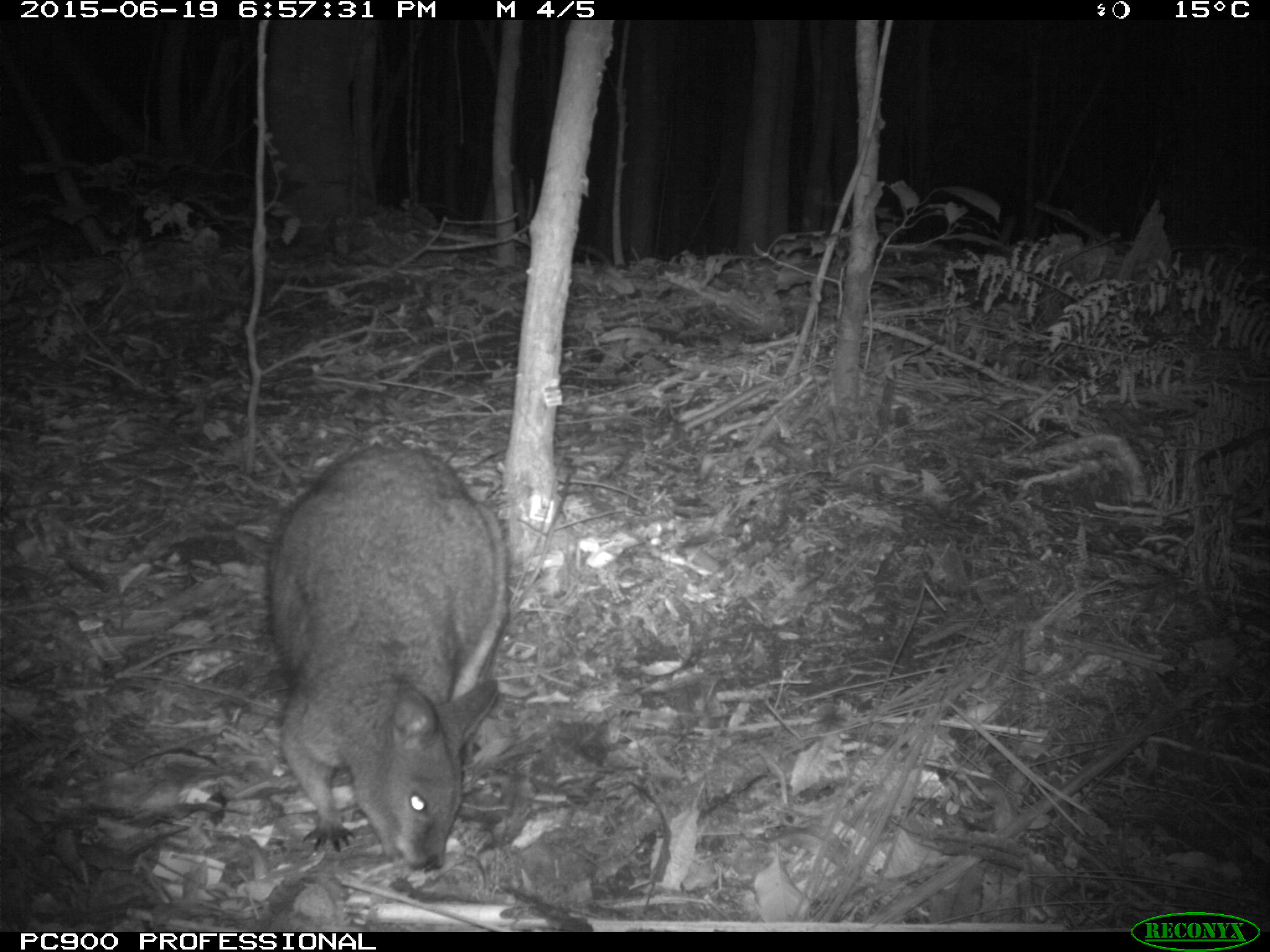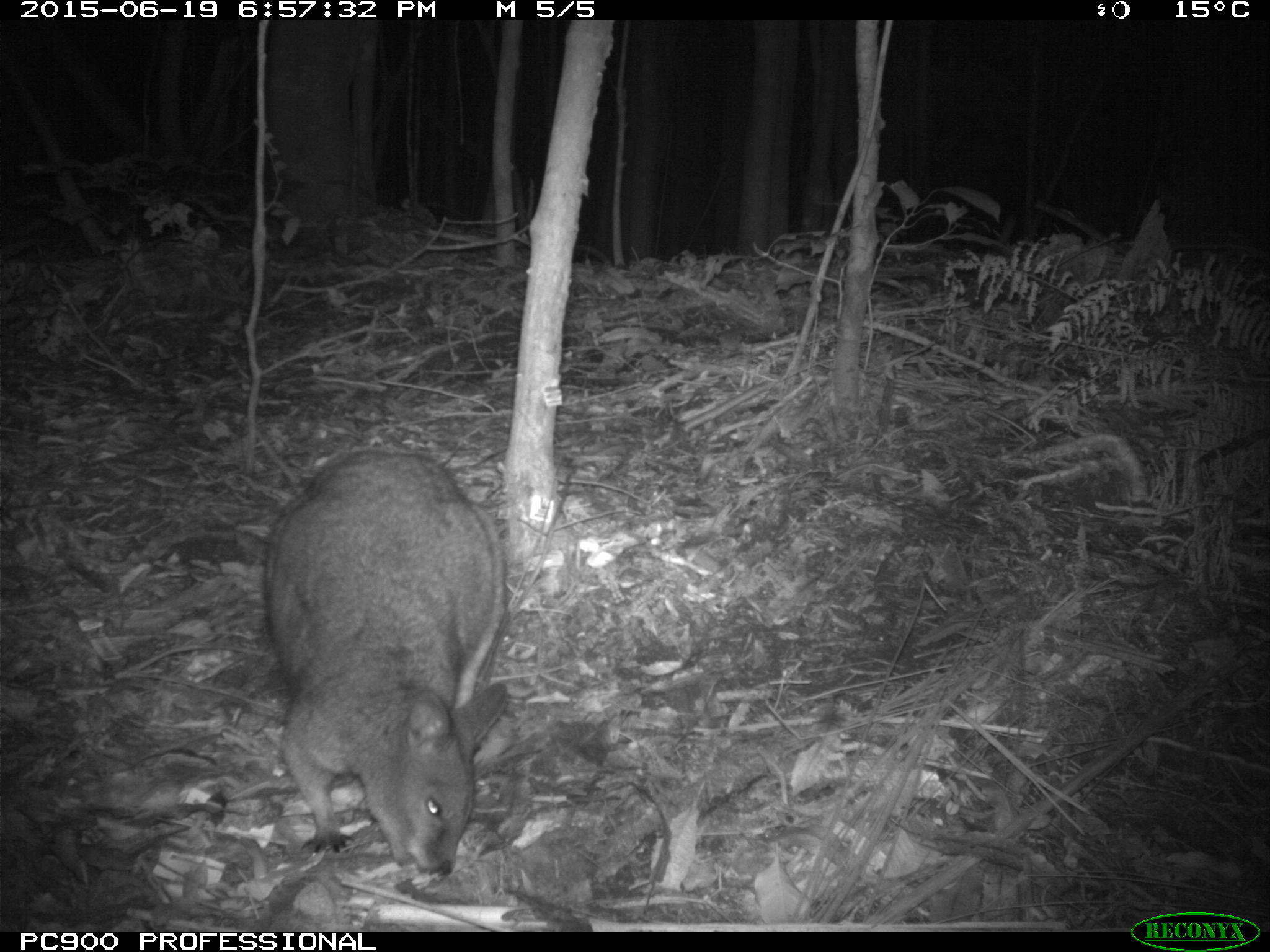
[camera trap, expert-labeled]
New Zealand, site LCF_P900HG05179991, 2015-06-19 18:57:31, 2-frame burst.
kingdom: Animalia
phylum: Chordata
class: Mammalia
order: Diprotodontia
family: Macropodidae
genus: Notamacropus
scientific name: Notamacropus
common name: wallaby